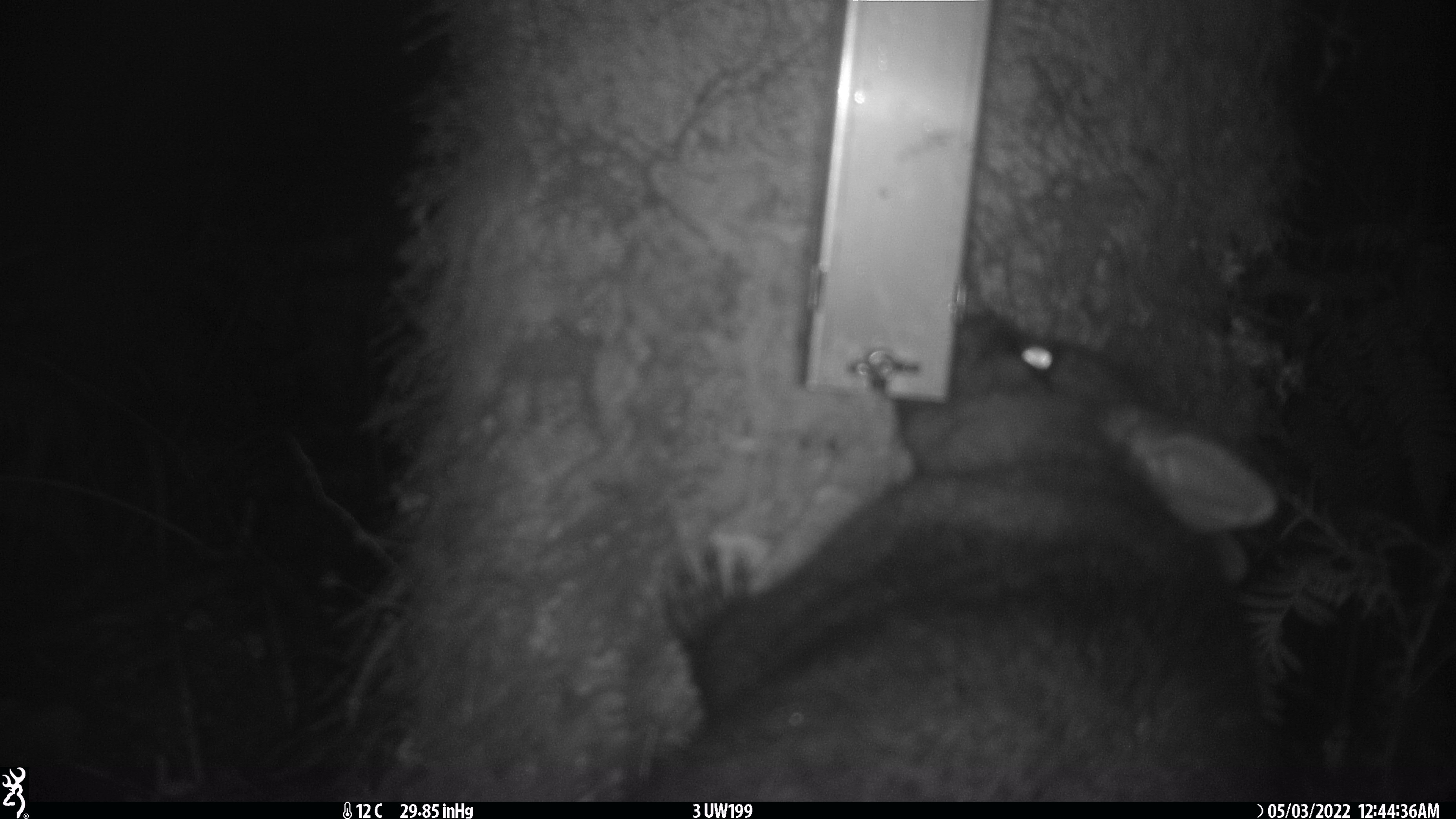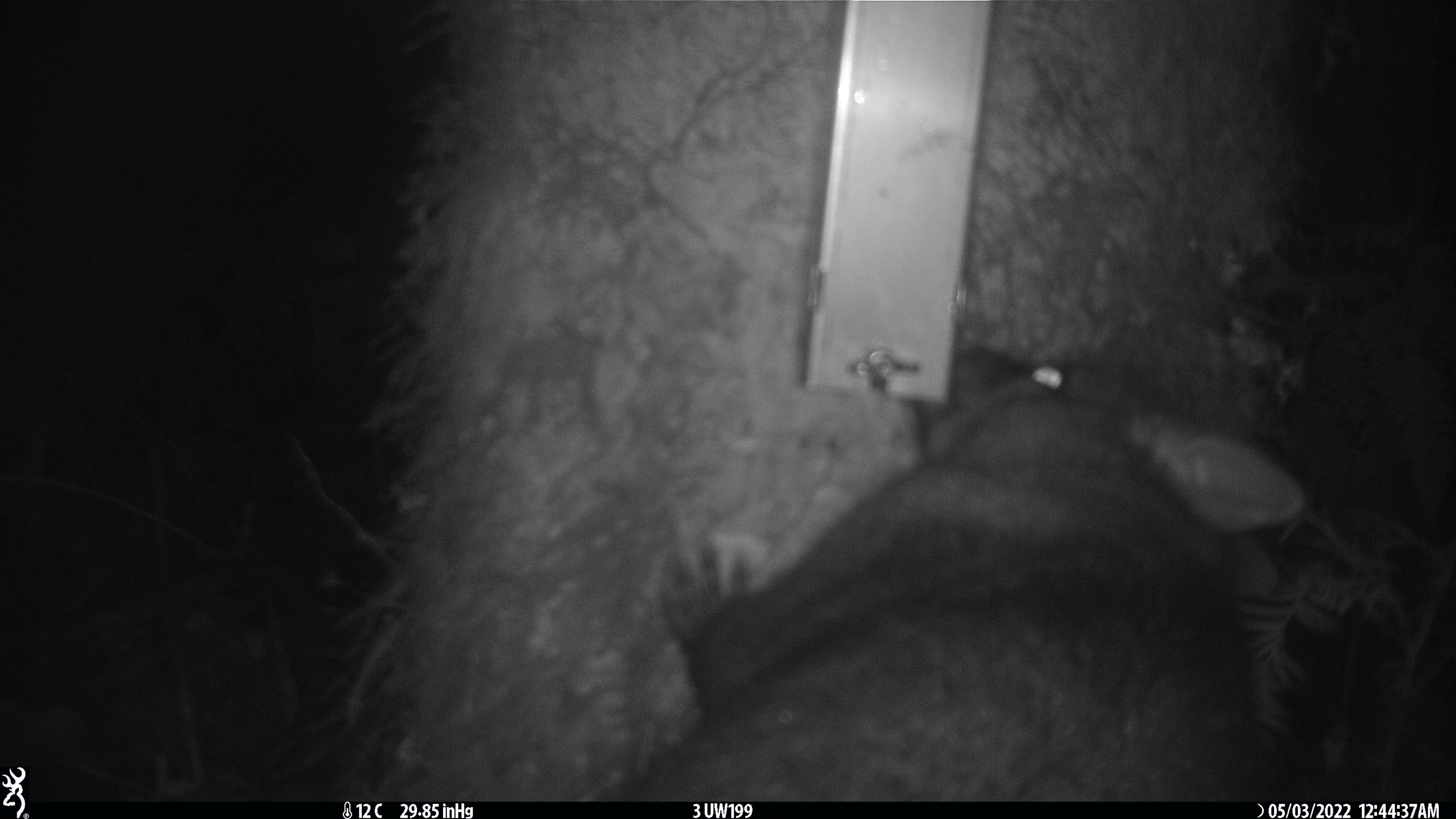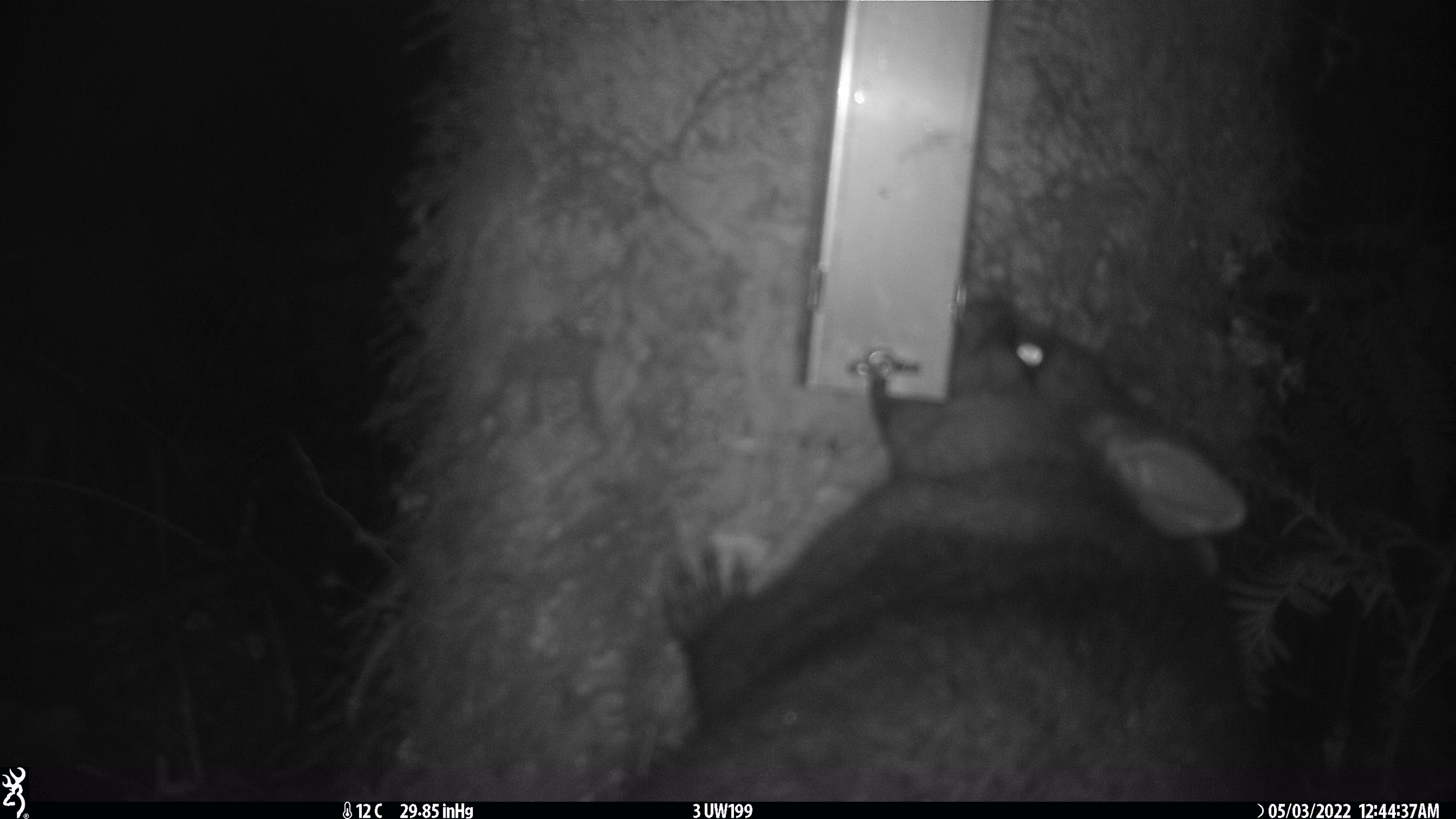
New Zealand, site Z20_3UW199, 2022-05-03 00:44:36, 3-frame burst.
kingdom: Animalia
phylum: Chordata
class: Mammalia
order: Diprotodontia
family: Phalangeridae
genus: Trichosurus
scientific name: Trichosurus vulpecula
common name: common brushtail possum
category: possum